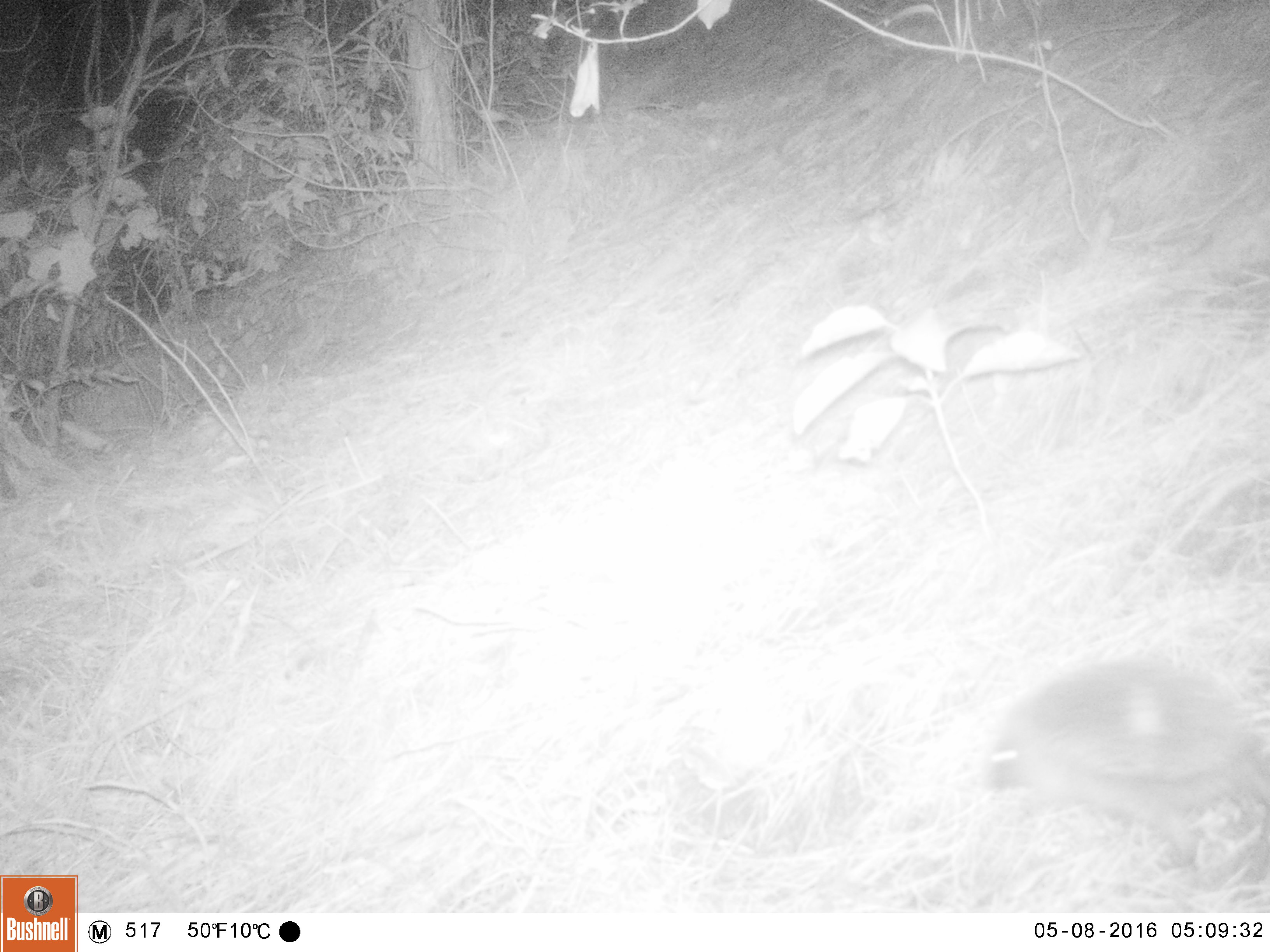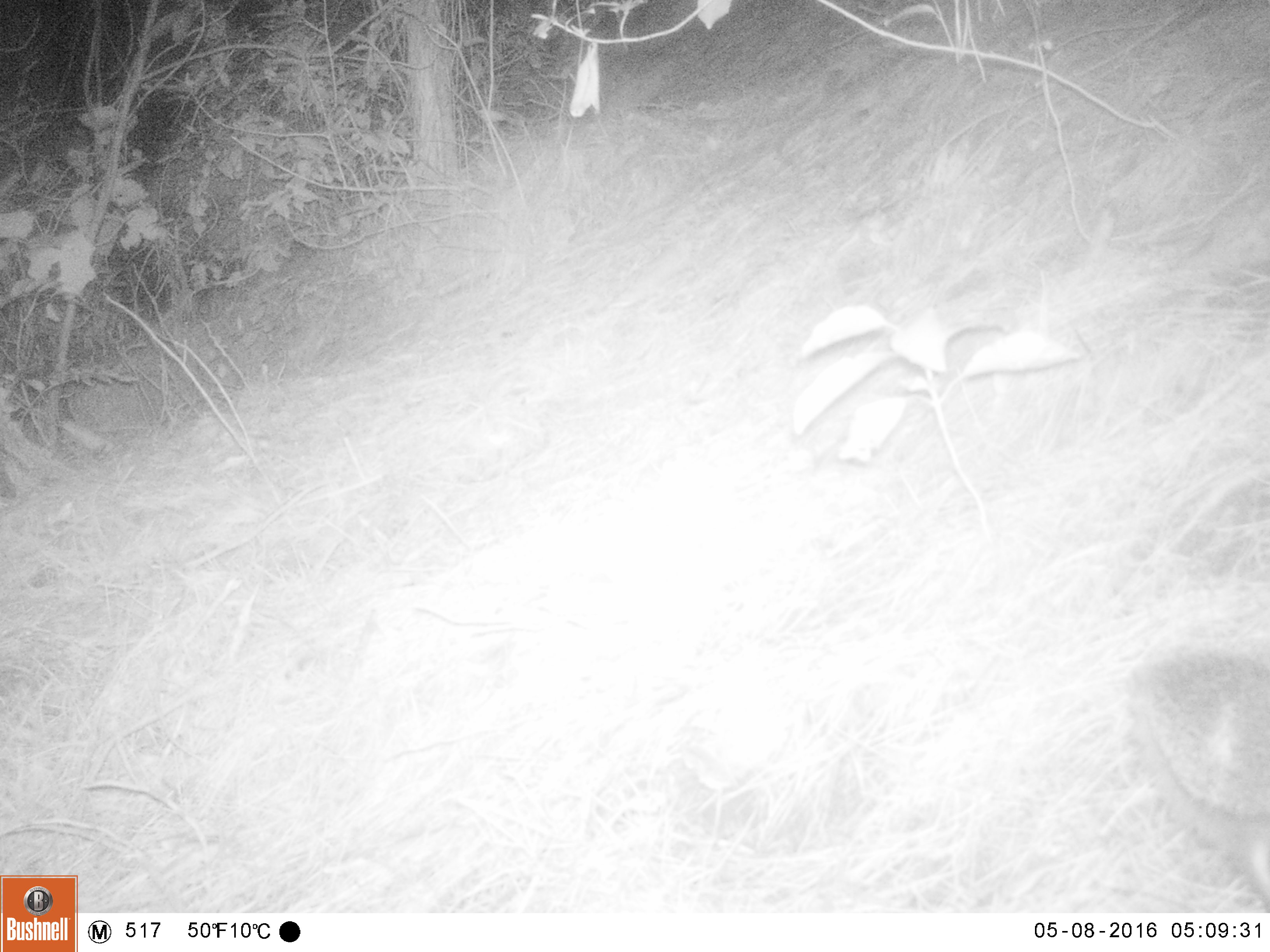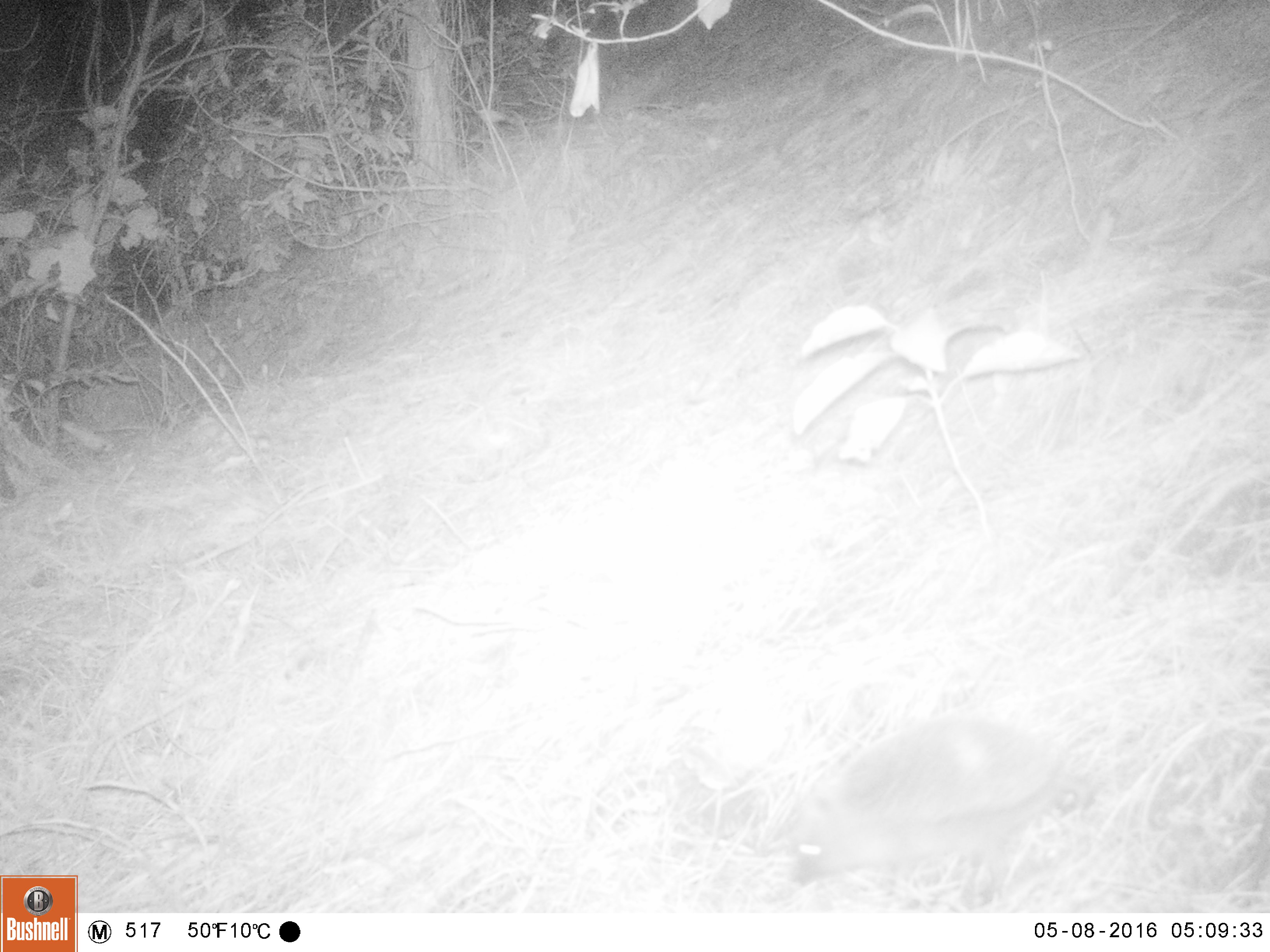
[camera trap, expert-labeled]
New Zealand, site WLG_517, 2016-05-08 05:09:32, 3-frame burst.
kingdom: Animalia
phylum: Chordata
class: Mammalia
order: Eulipotyphla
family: Erinaceidae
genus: Erinaceus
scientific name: Erinaceus europaeus europaeus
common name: european hedgehog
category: hedgehog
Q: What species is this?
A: Hedgehog (european hedgehog) (Erinaceus europaeus europaeus).